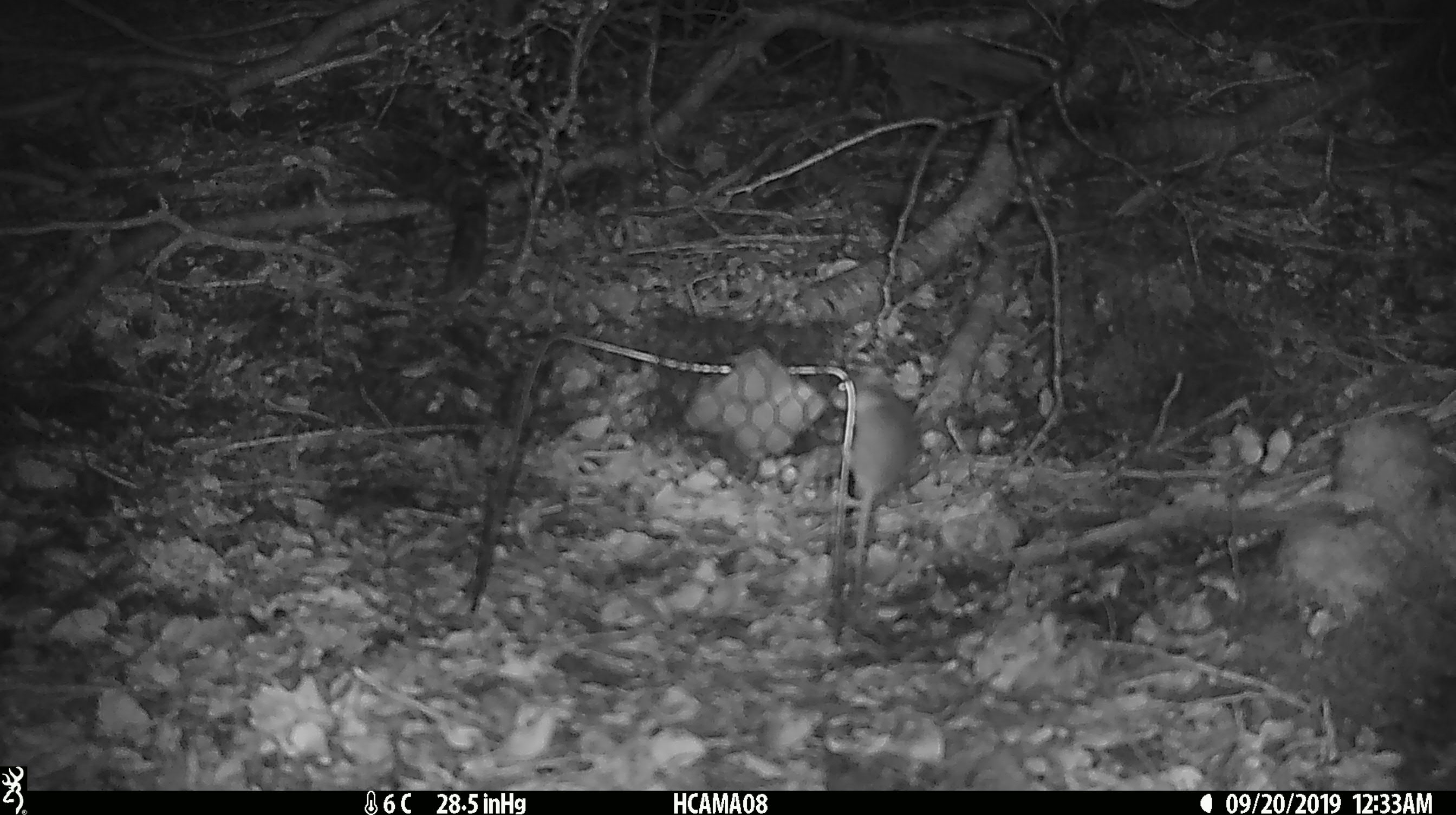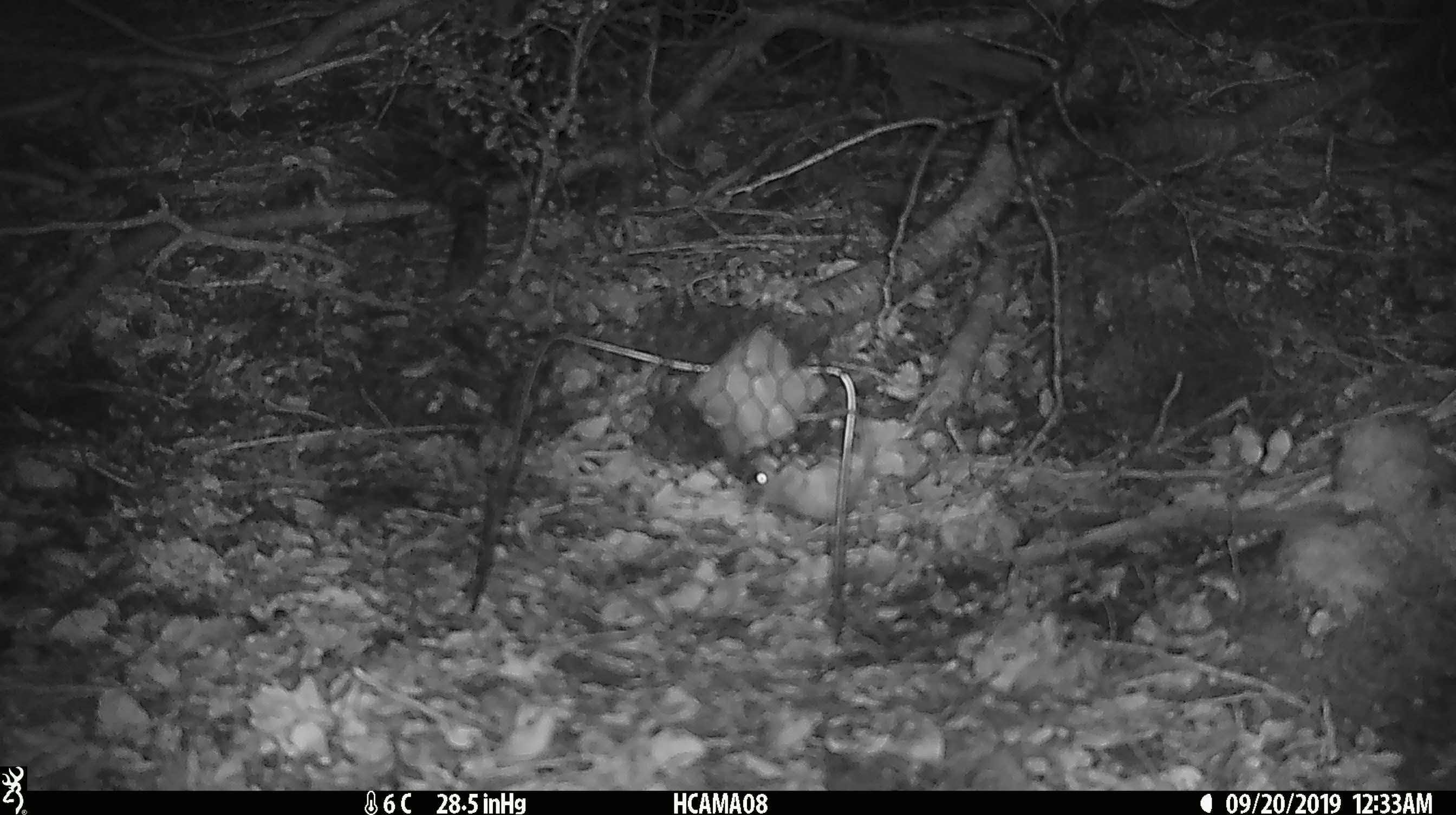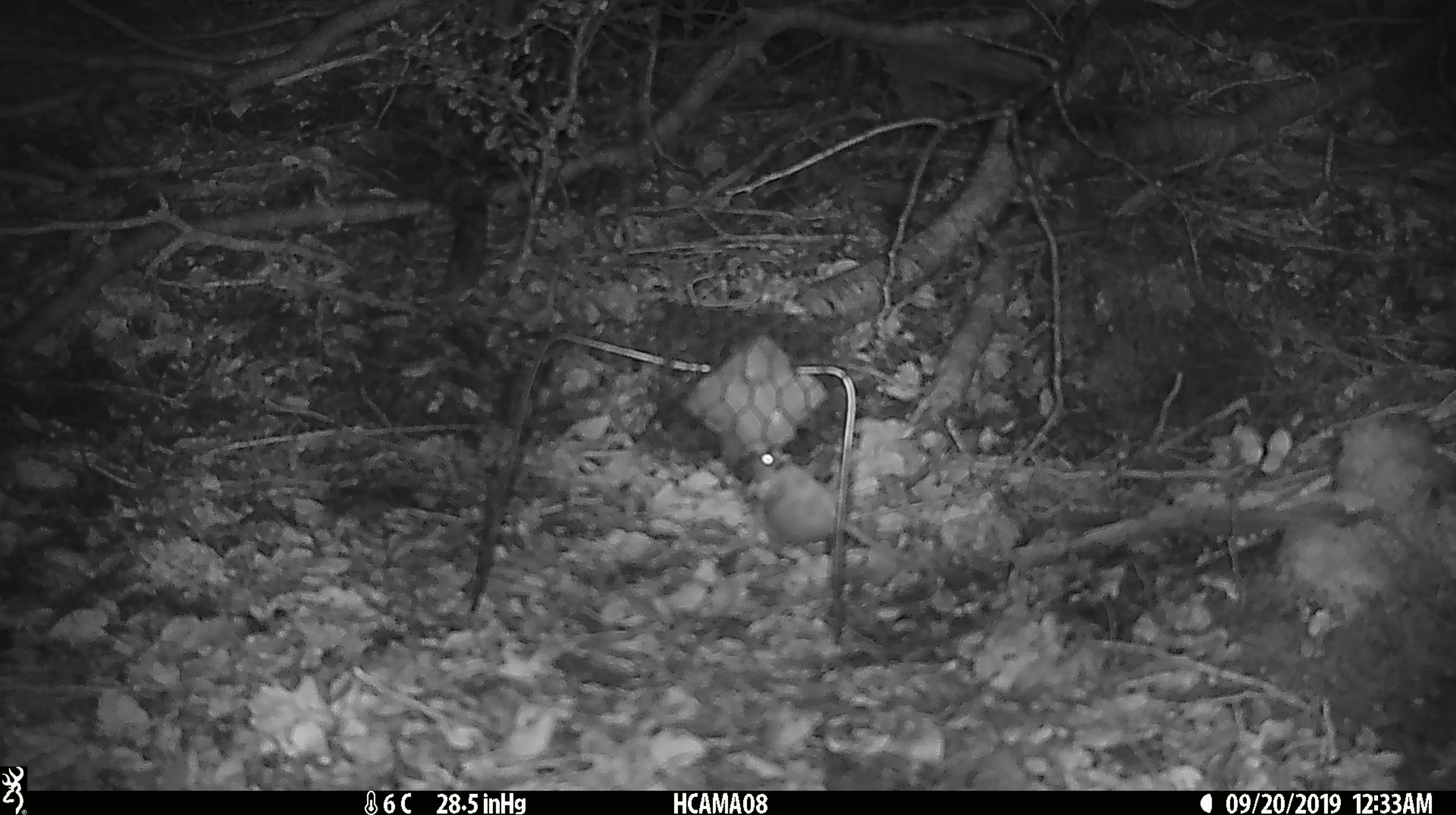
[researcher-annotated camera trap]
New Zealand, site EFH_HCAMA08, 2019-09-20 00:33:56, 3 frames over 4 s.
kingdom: Animalia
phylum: Chordata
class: Mammalia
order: Rodentia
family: Muridae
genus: Mus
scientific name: Mus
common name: mouse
Mouse (Mus).